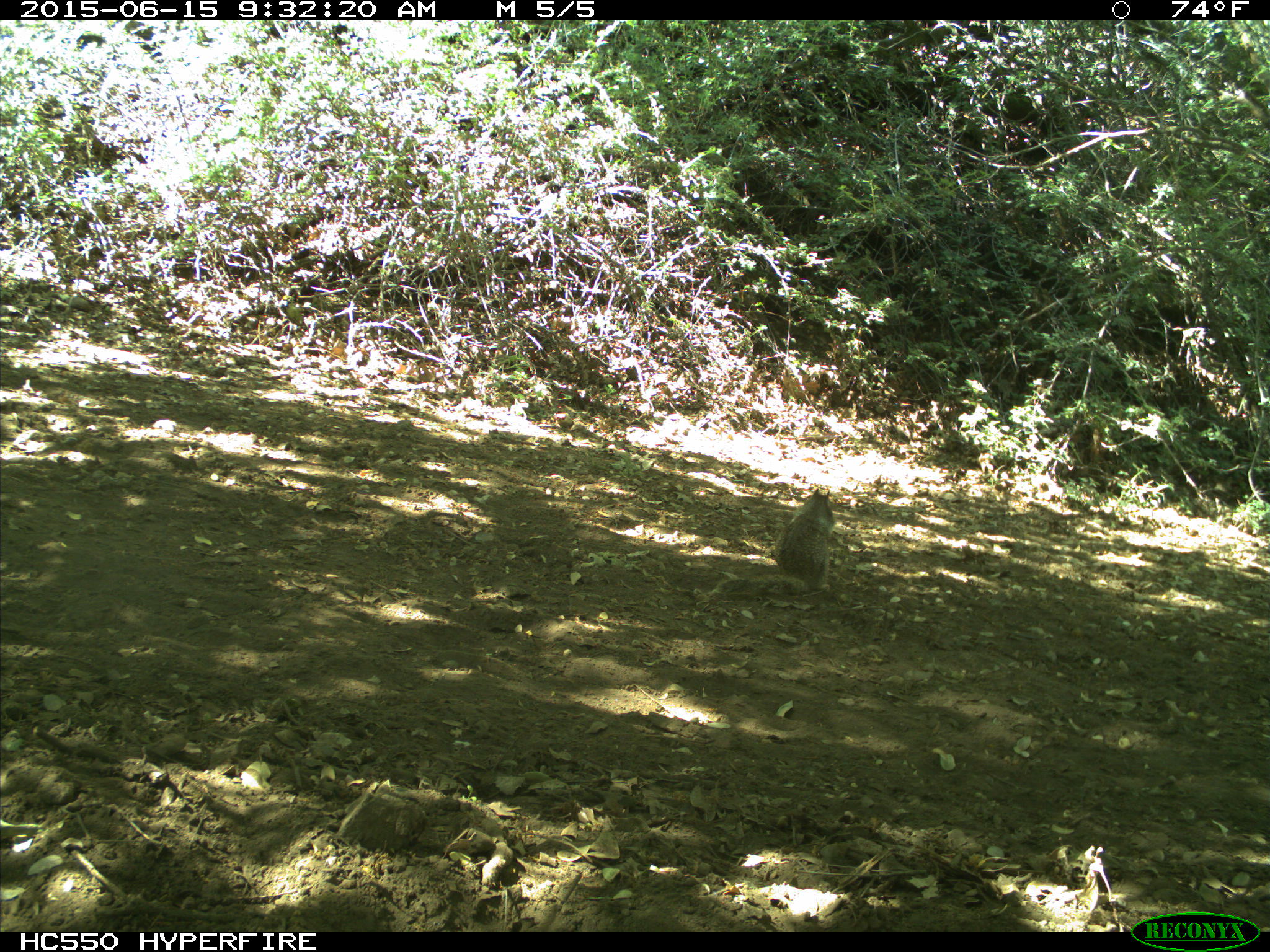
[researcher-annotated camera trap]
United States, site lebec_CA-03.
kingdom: Animalia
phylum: Chordata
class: Mammalia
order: Rodentia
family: Sciuridae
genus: Otospermophilus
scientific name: Otospermophilus beecheyi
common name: california ground squirrel